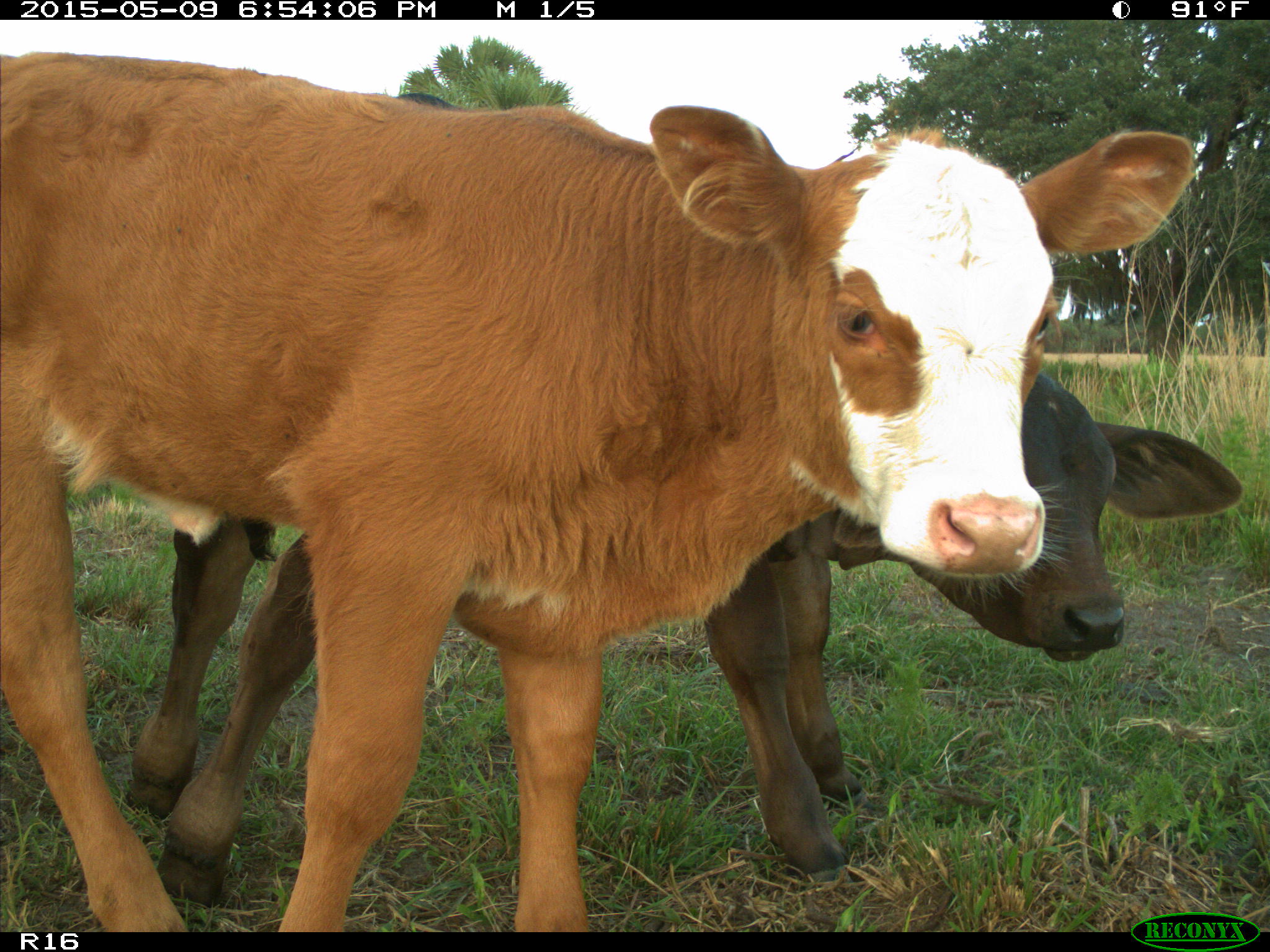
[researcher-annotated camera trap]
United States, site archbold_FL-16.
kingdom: Animalia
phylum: Chordata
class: Mammalia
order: Artiodactyla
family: Bovidae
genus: Bos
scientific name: Bos taurus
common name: domestic cow